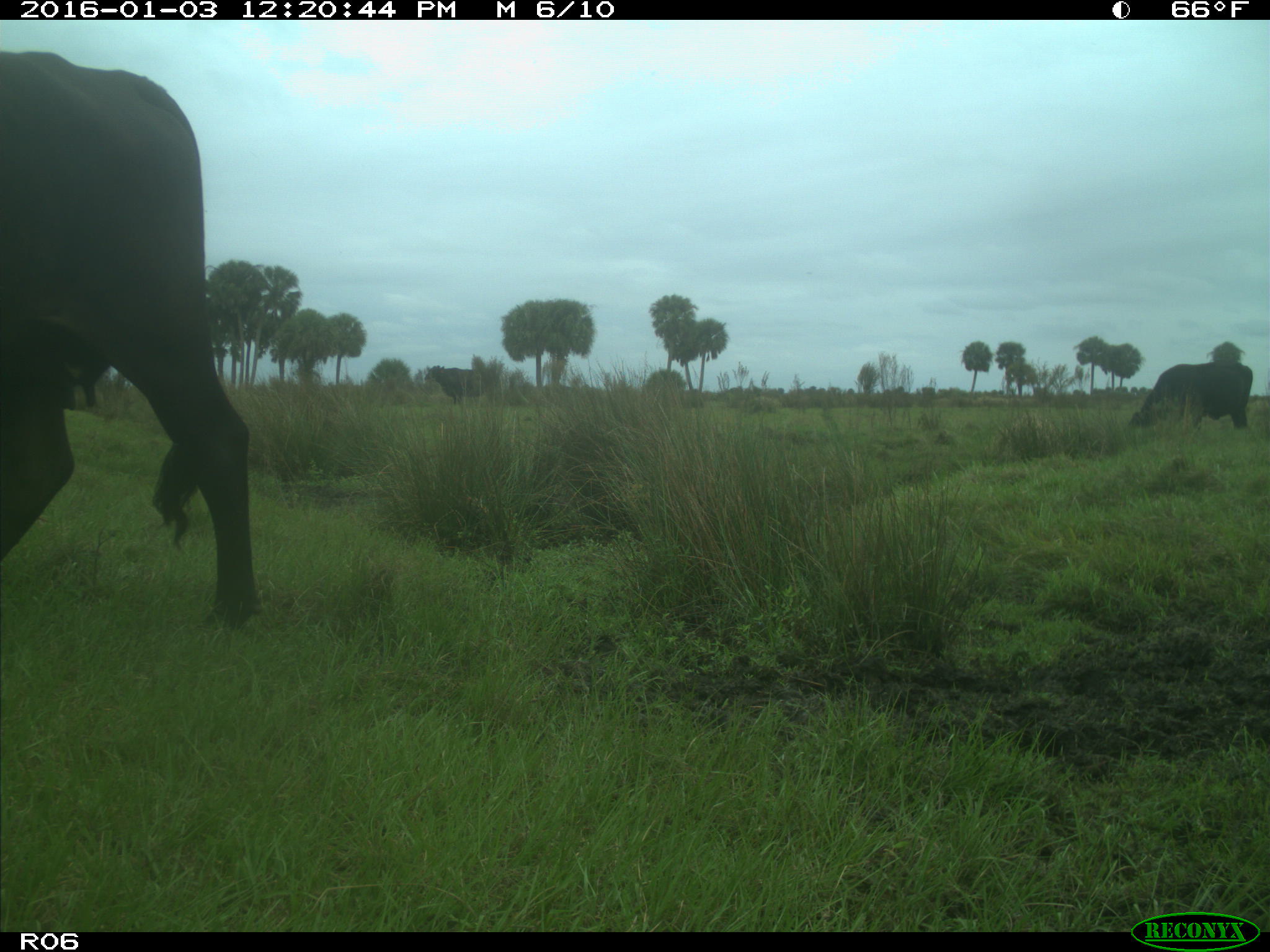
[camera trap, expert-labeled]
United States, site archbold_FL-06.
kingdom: Animalia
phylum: Chordata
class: Mammalia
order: Artiodactyla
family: Bovidae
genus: Bos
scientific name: Bos taurus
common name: domestic cow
Bos taurus (domestic cow).